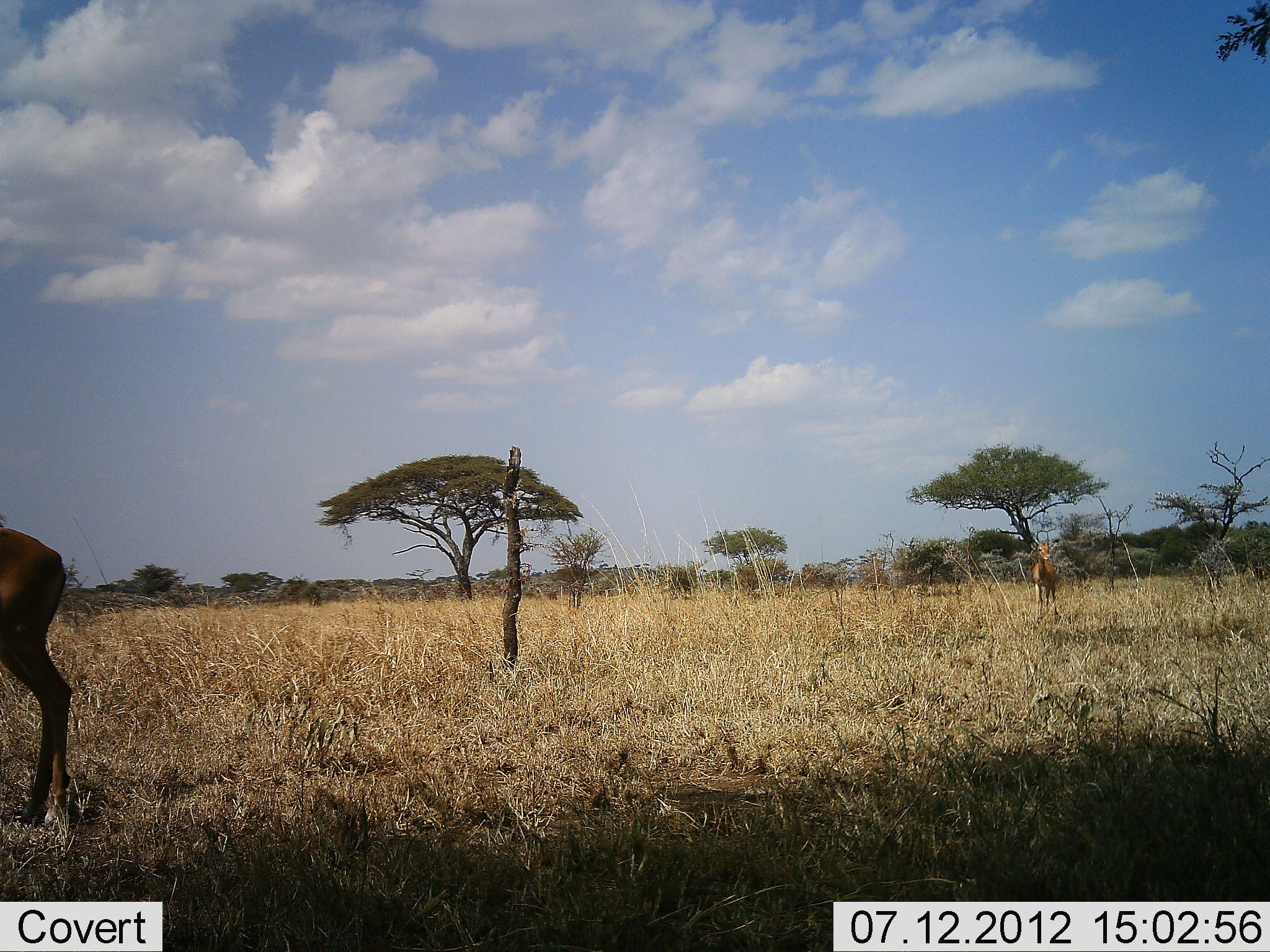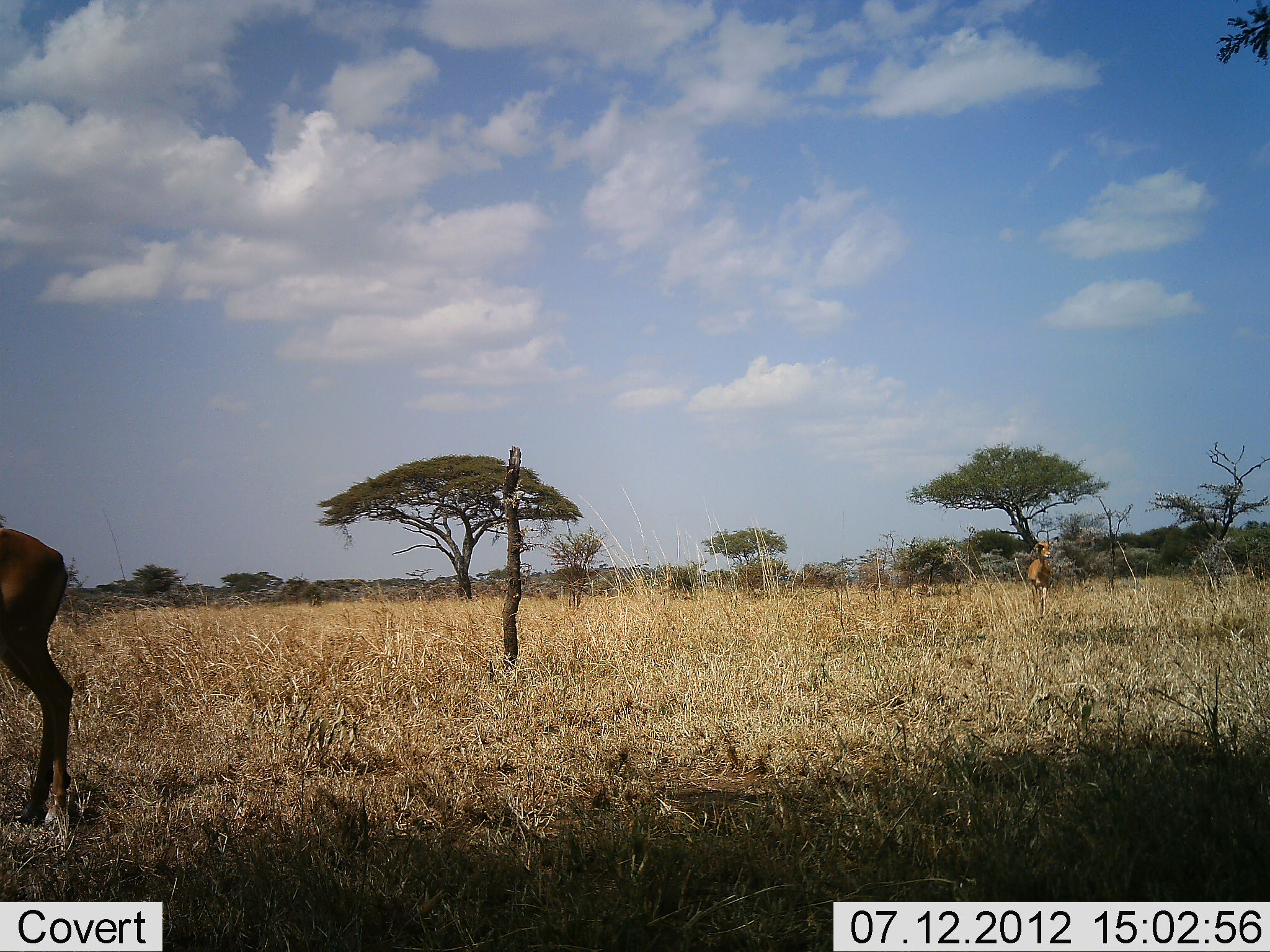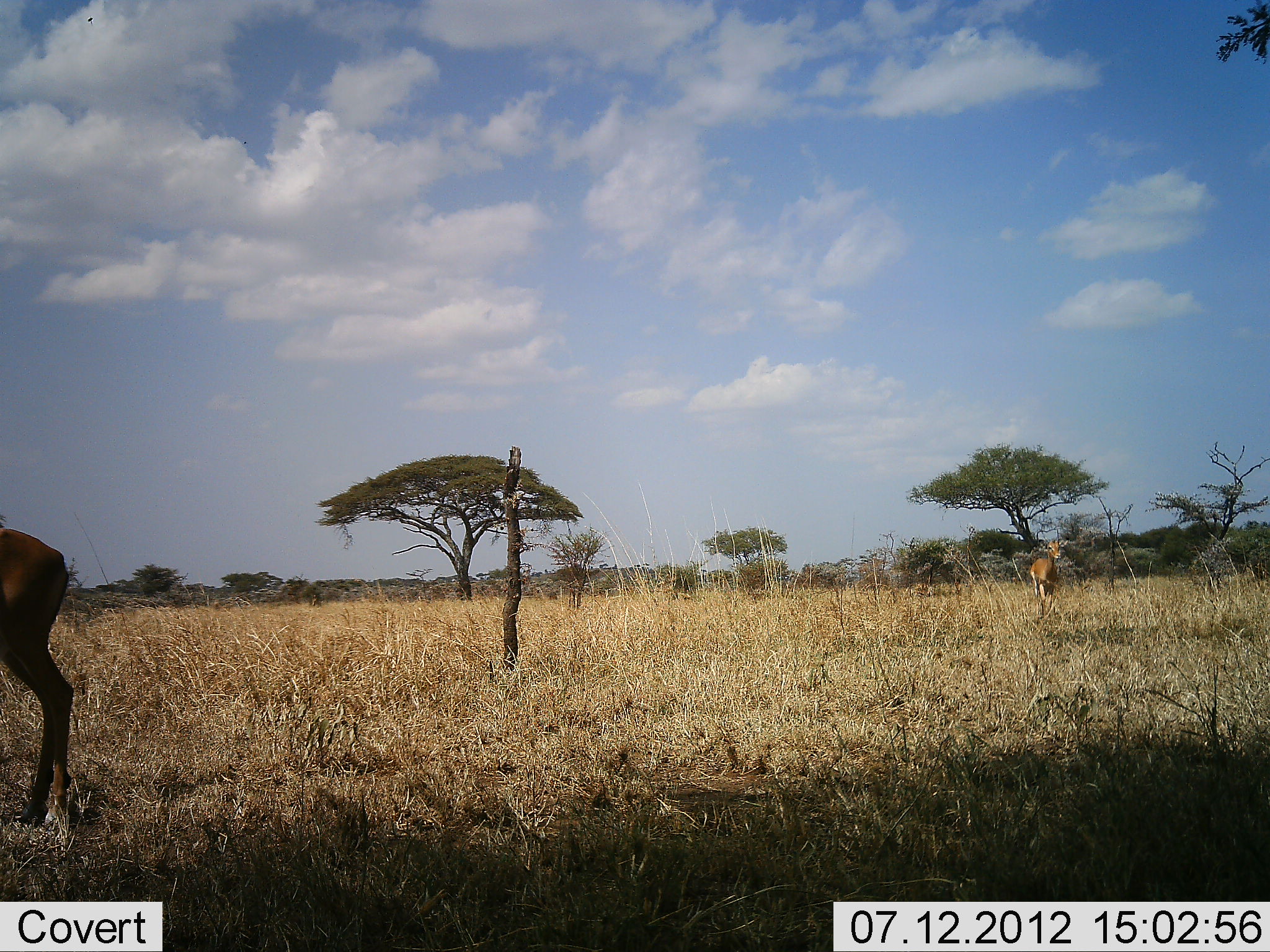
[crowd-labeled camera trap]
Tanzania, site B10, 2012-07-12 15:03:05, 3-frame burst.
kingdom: Animalia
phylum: Chordata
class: Mammalia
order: Artiodactyla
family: Bovidae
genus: Aepyceros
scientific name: Aepyceros melampus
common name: impala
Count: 2.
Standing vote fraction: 89%.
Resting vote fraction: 0%.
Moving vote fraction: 67%.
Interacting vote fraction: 0%.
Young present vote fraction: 0%.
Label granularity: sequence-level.